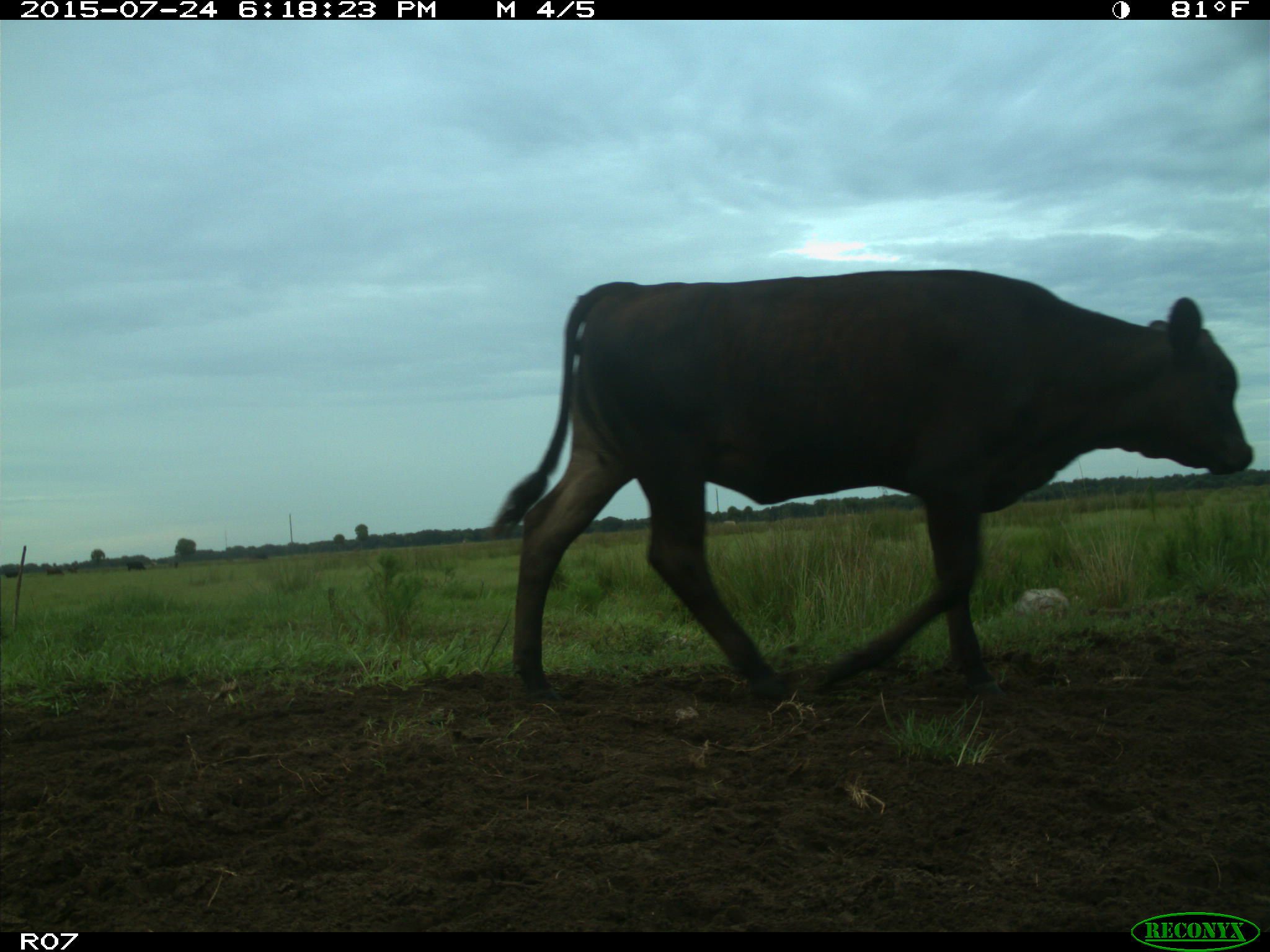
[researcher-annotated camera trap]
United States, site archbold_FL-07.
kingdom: Animalia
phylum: Chordata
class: Mammalia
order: Artiodactyla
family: Bovidae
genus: Bos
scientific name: Bos taurus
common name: domestic cow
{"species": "Bos taurus (domestic cow)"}